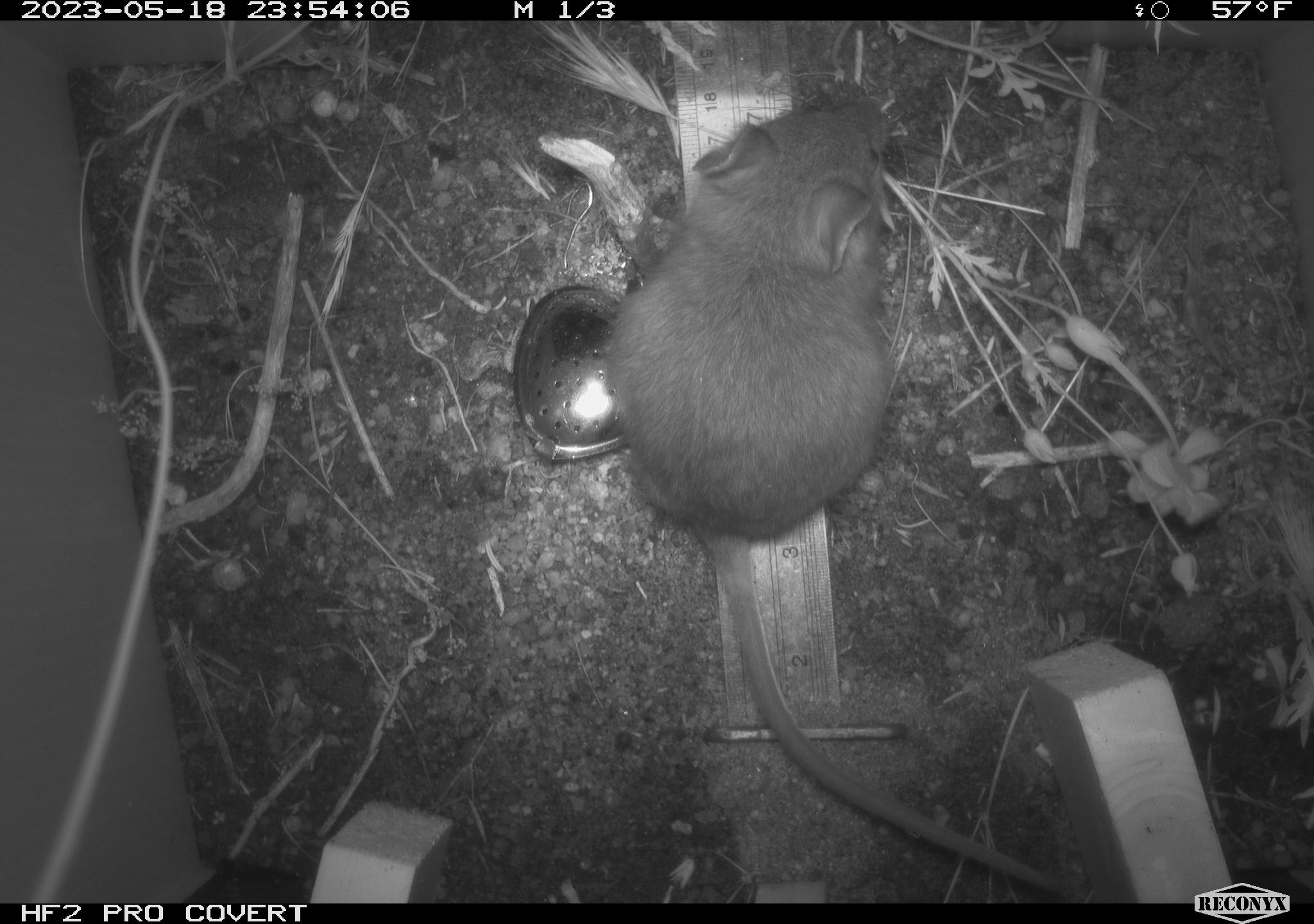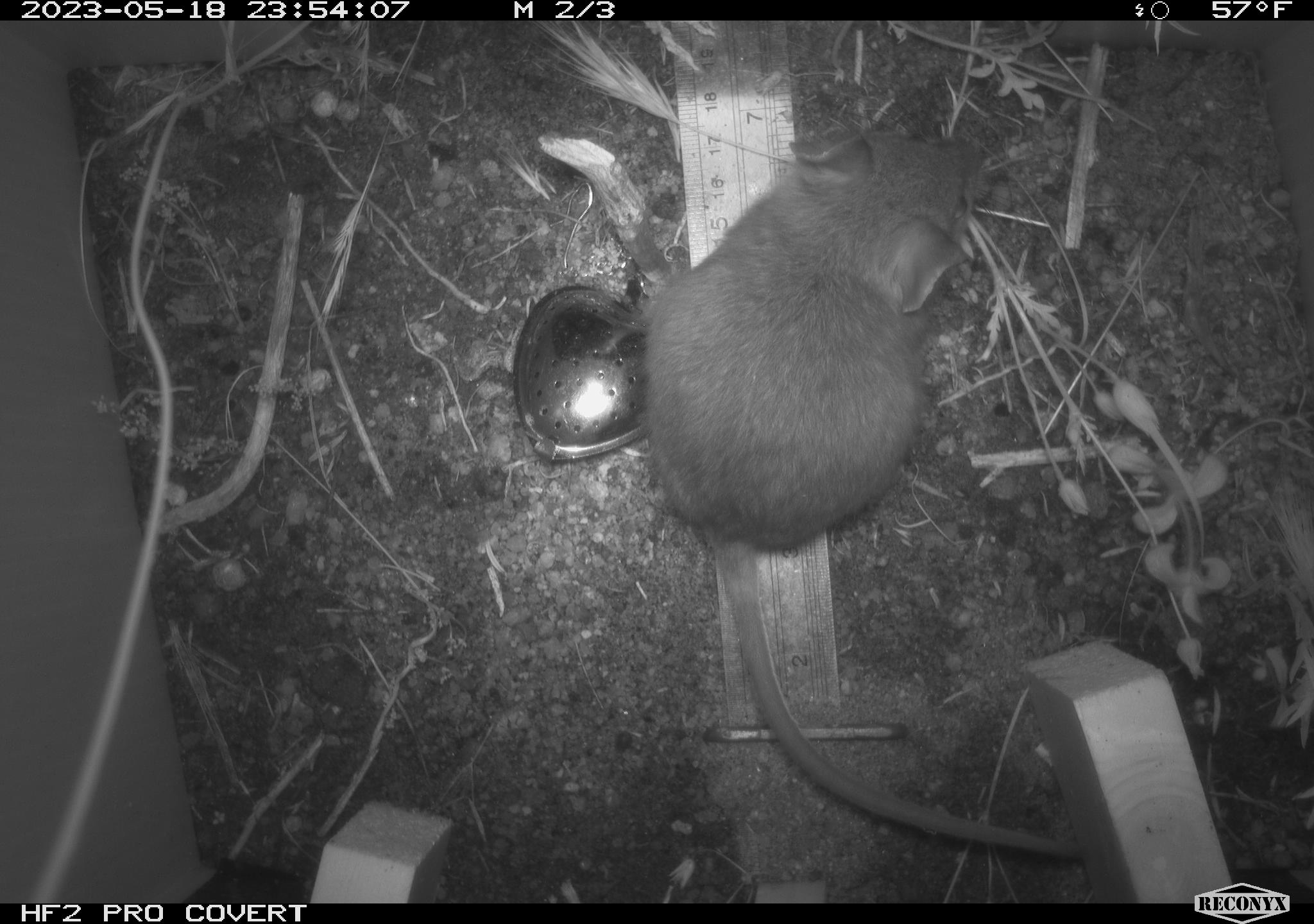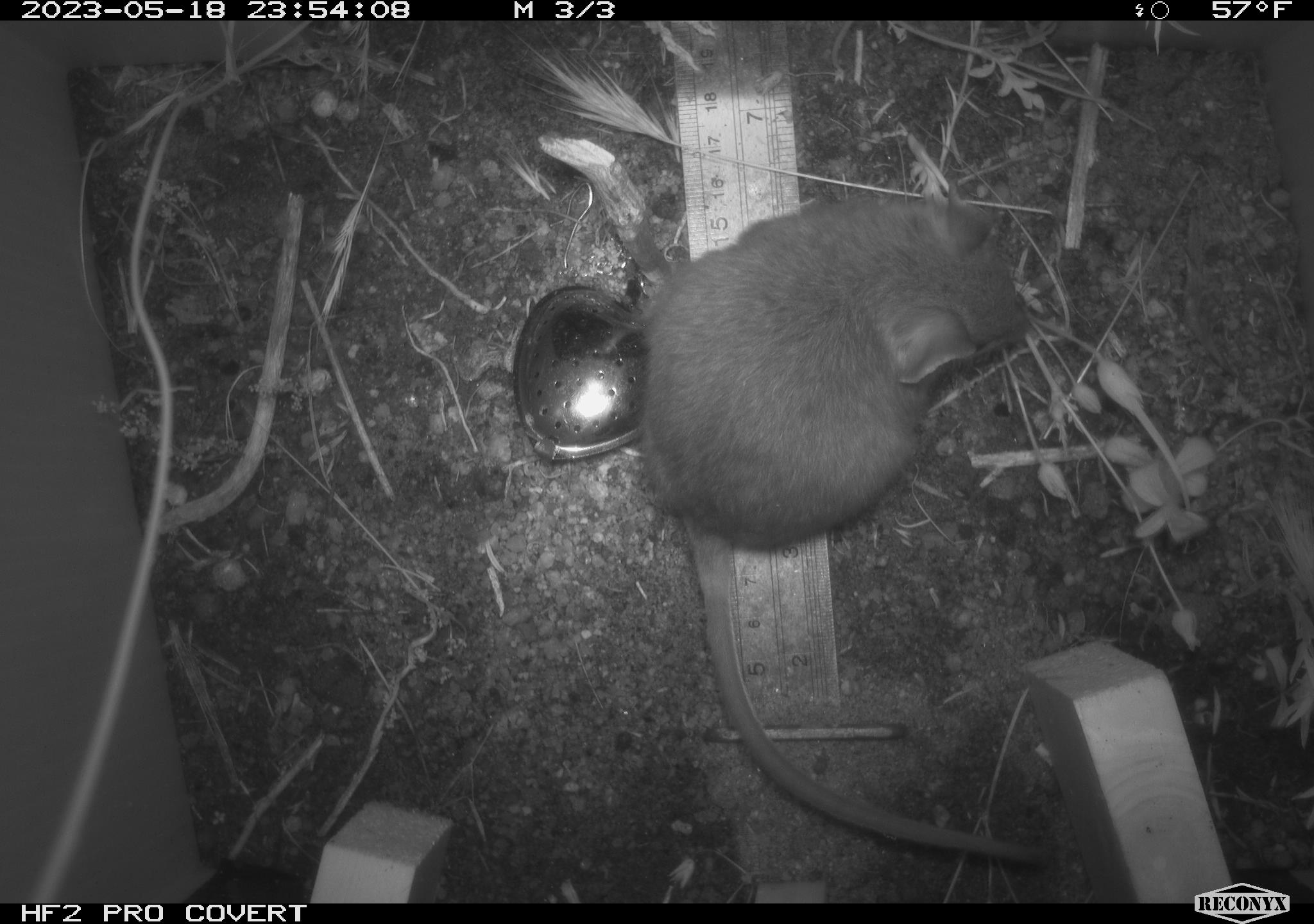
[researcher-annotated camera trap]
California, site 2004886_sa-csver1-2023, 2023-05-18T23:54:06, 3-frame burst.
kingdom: Animalia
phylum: Chordata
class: Mammalia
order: Rodentia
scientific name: Rodentia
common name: mouse species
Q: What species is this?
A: Mouse species (Rodentia).